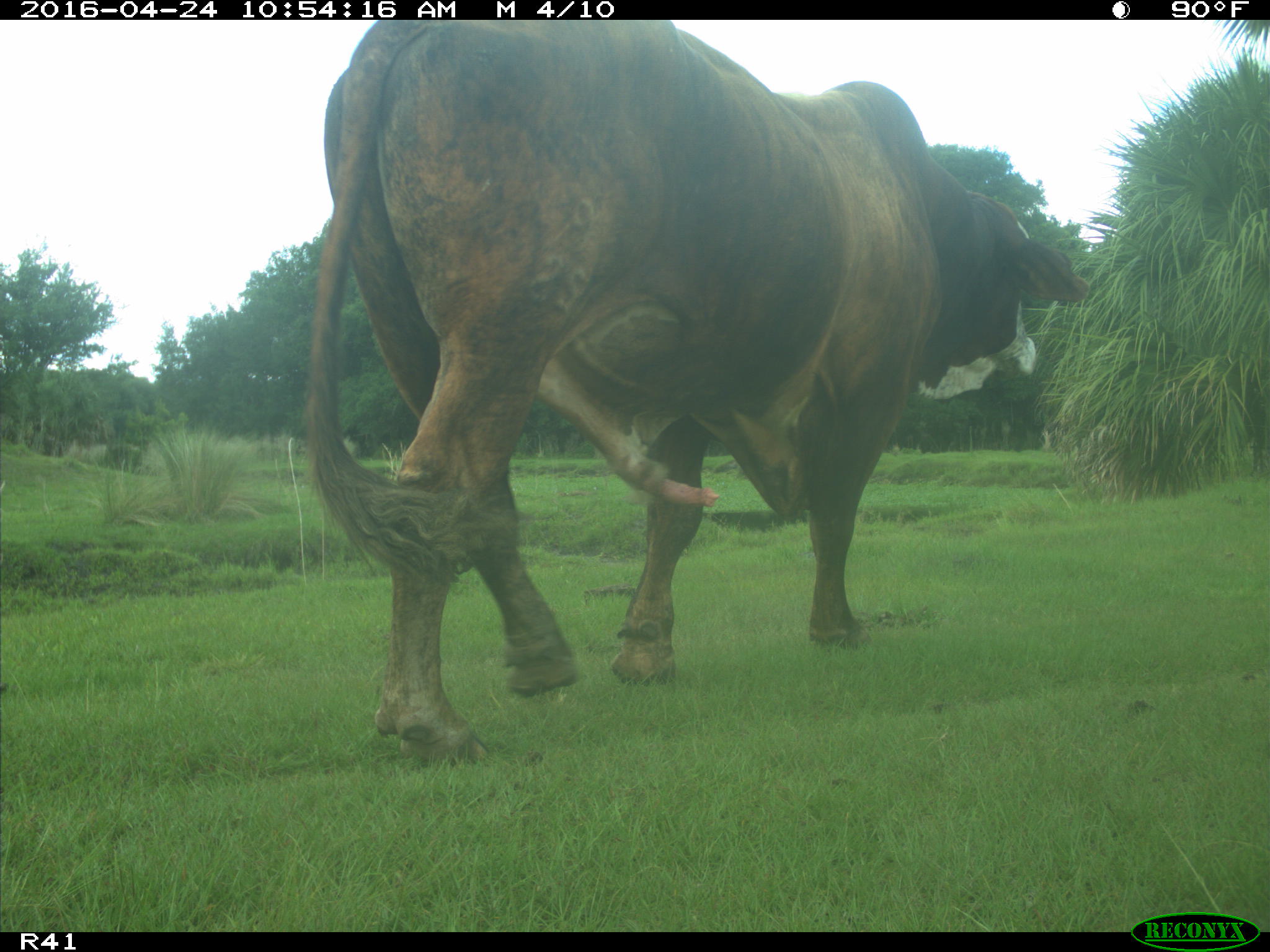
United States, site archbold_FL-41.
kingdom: Animalia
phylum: Chordata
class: Mammalia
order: Artiodactyla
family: Bovidae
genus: Bos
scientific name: Bos taurus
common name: domestic cow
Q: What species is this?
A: Bos taurus (domestic cow).